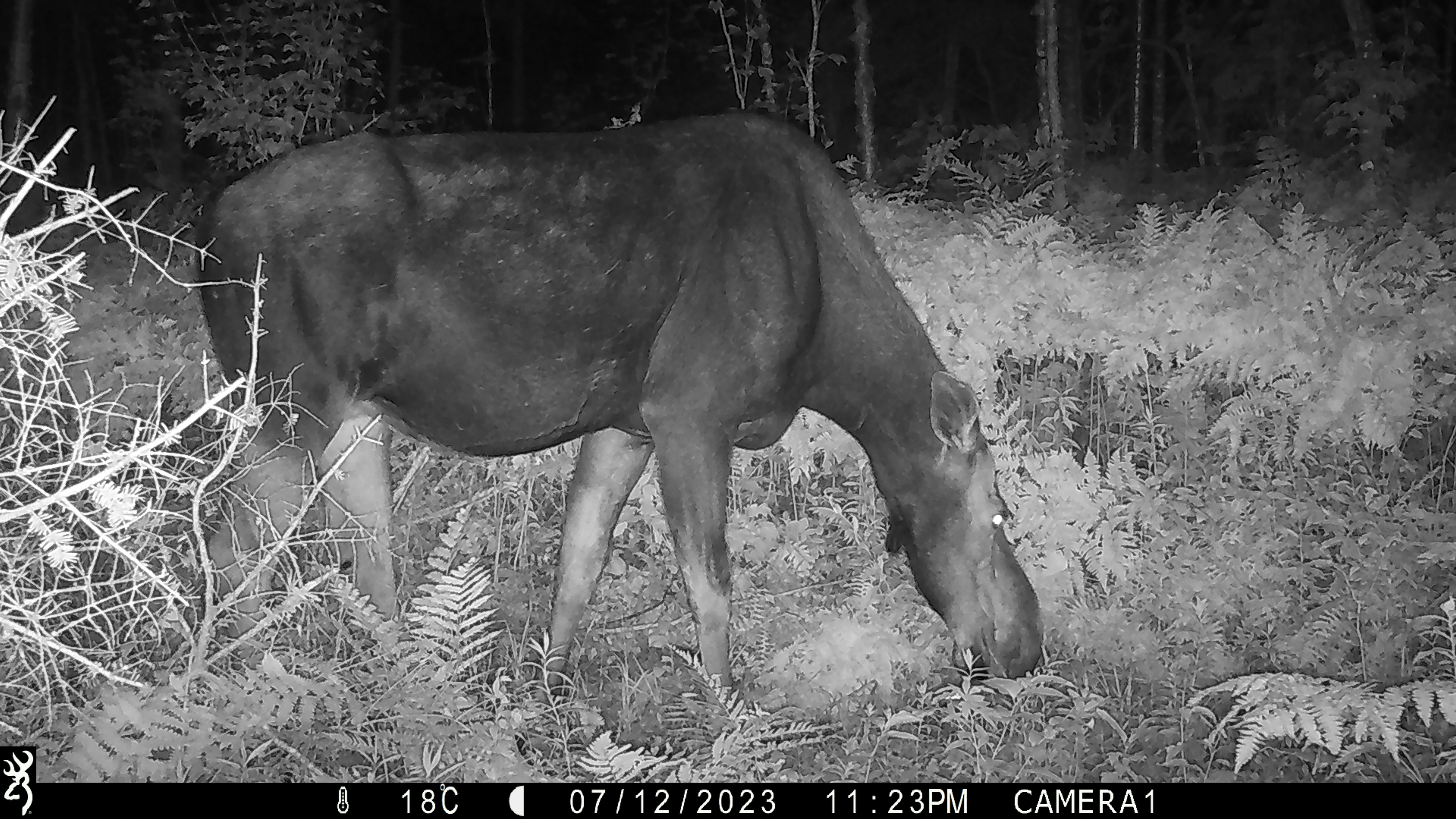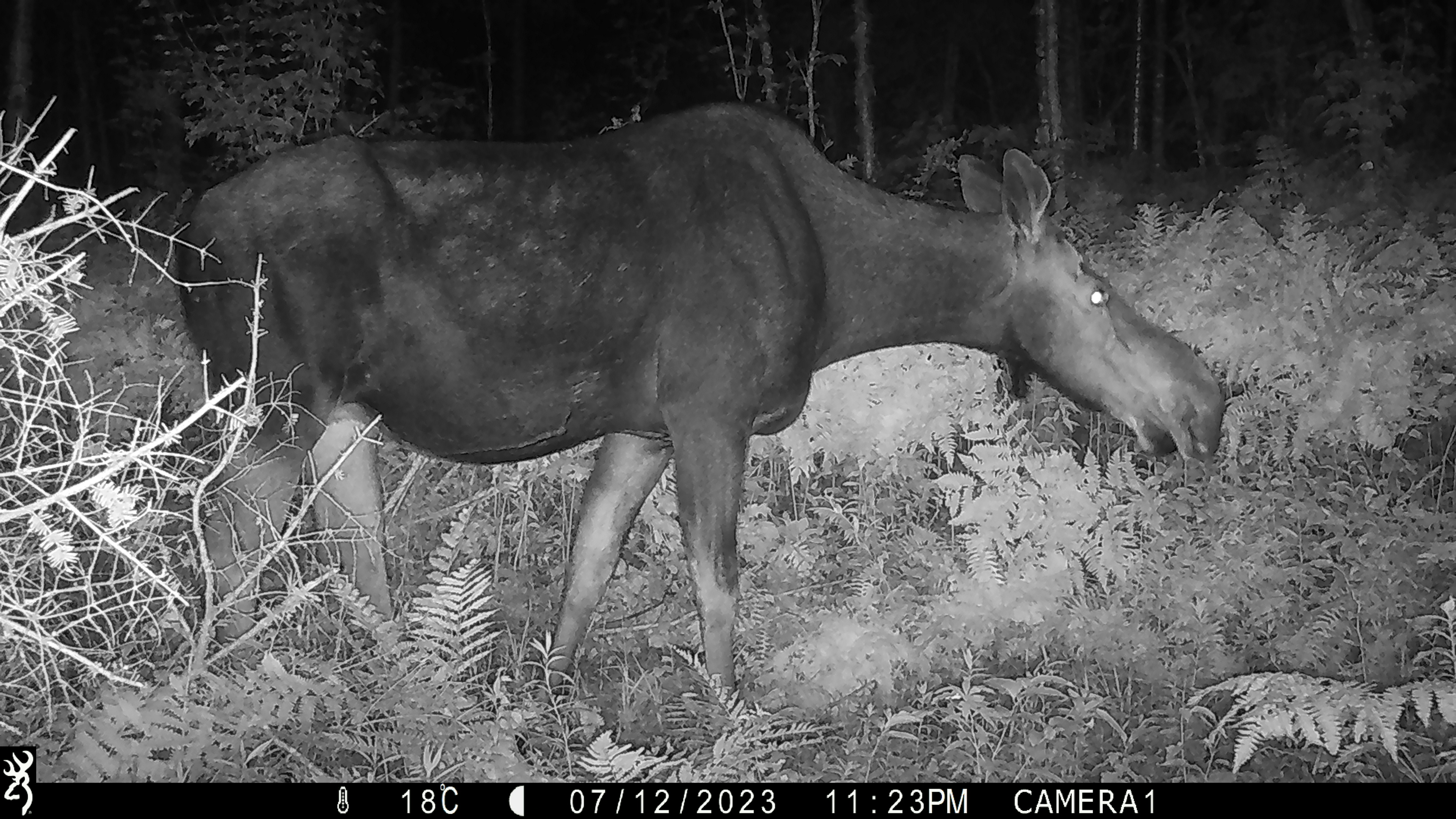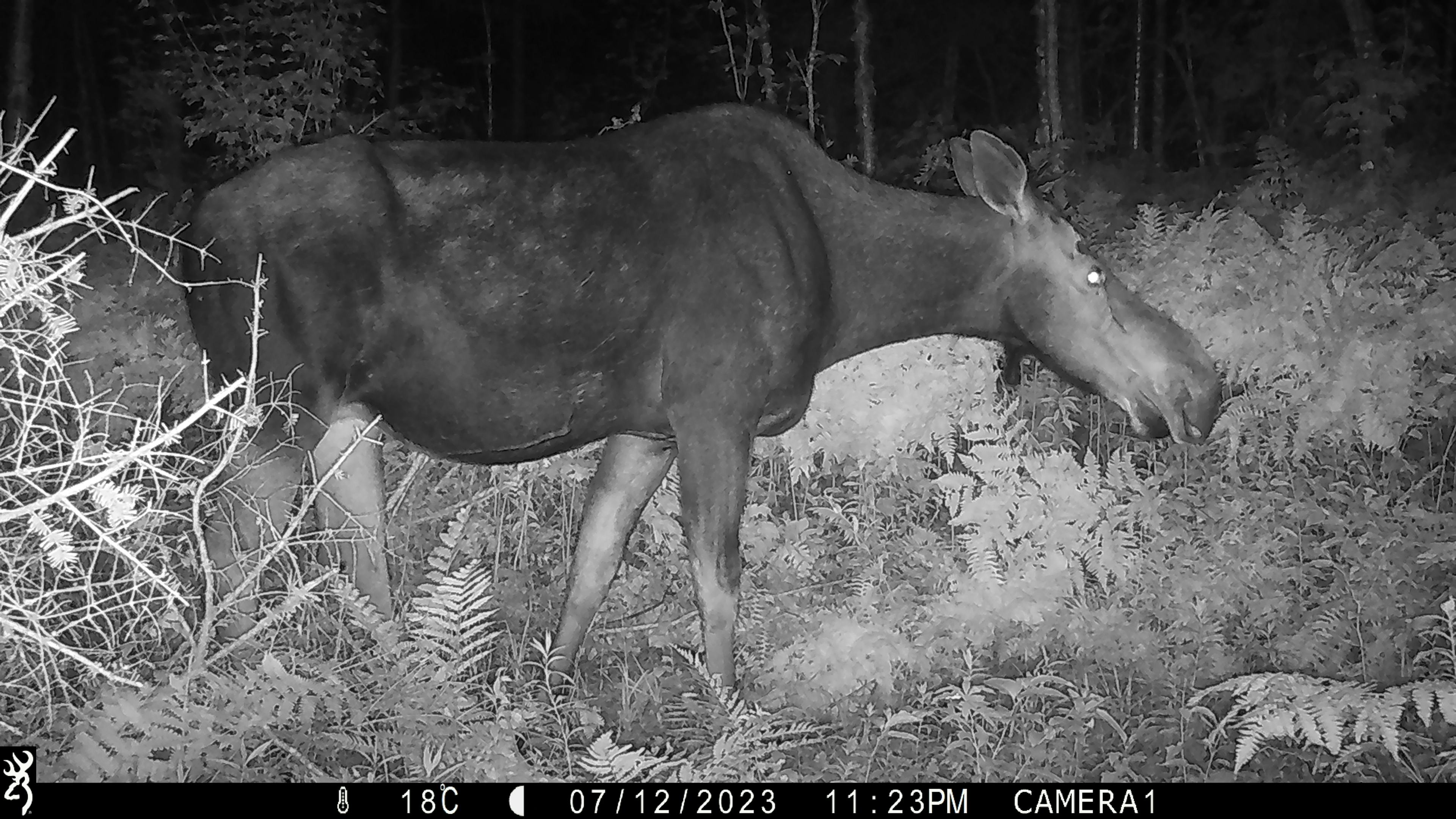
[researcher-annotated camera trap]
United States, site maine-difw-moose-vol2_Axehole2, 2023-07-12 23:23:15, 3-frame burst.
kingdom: Animalia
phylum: Chordata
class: Mammalia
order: Artiodactyla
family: Cervidae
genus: Alces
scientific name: Alces alces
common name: moose